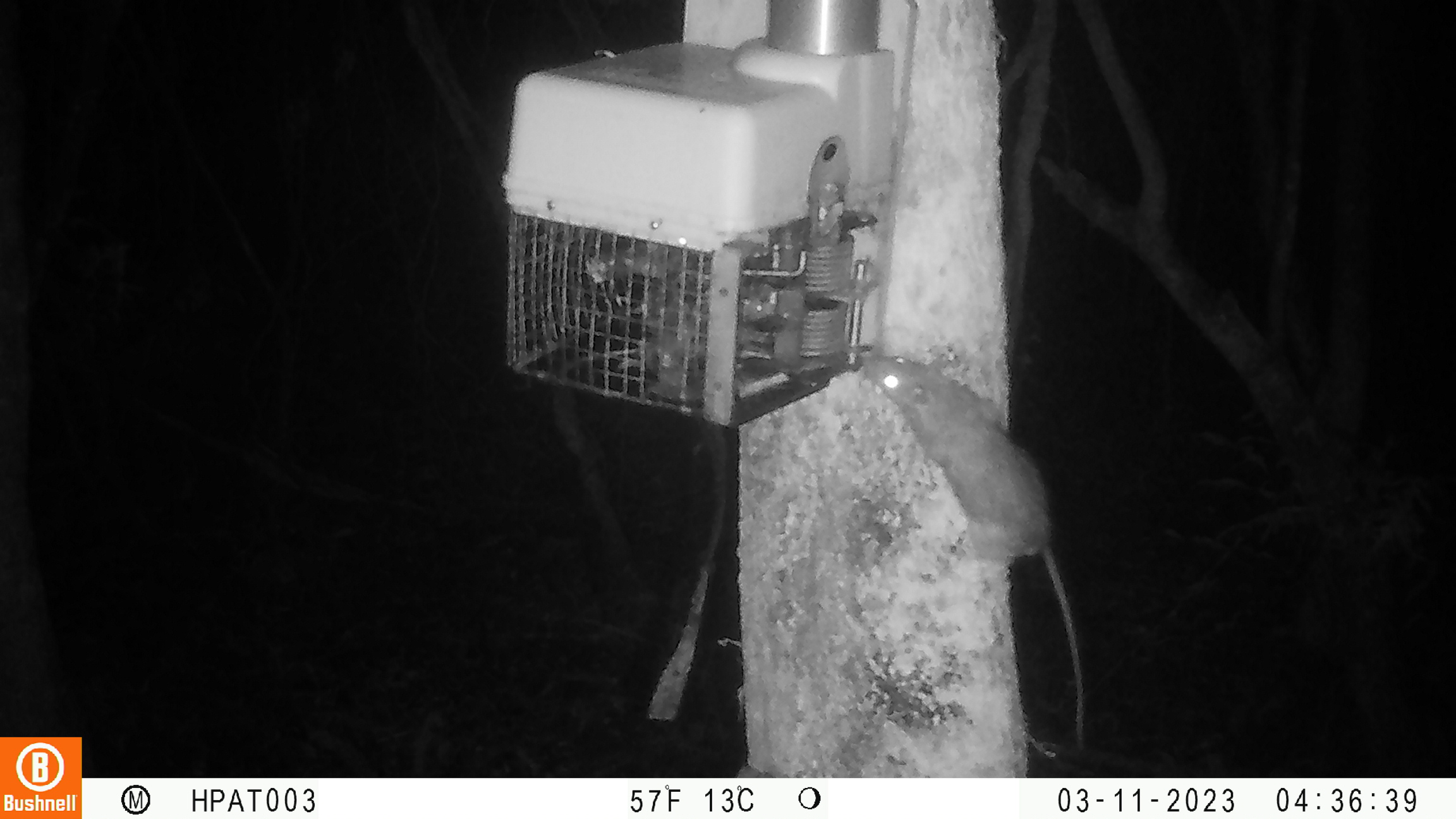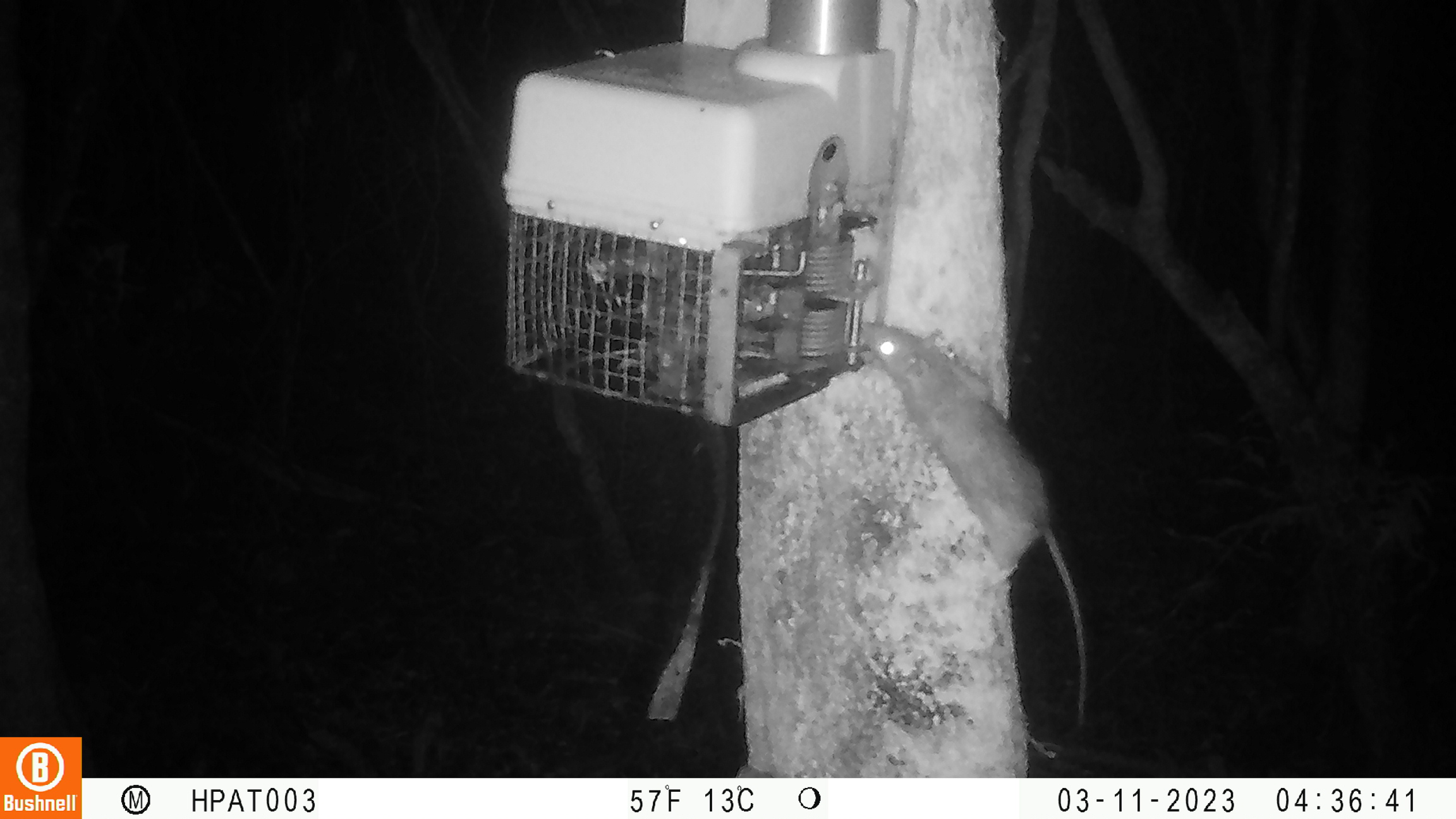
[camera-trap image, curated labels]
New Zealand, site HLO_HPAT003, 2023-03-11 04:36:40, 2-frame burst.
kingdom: Animalia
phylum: Chordata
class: Mammalia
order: Rodentia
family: Muridae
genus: Rattus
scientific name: Rattus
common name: rat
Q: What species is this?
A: Rat (Rattus).